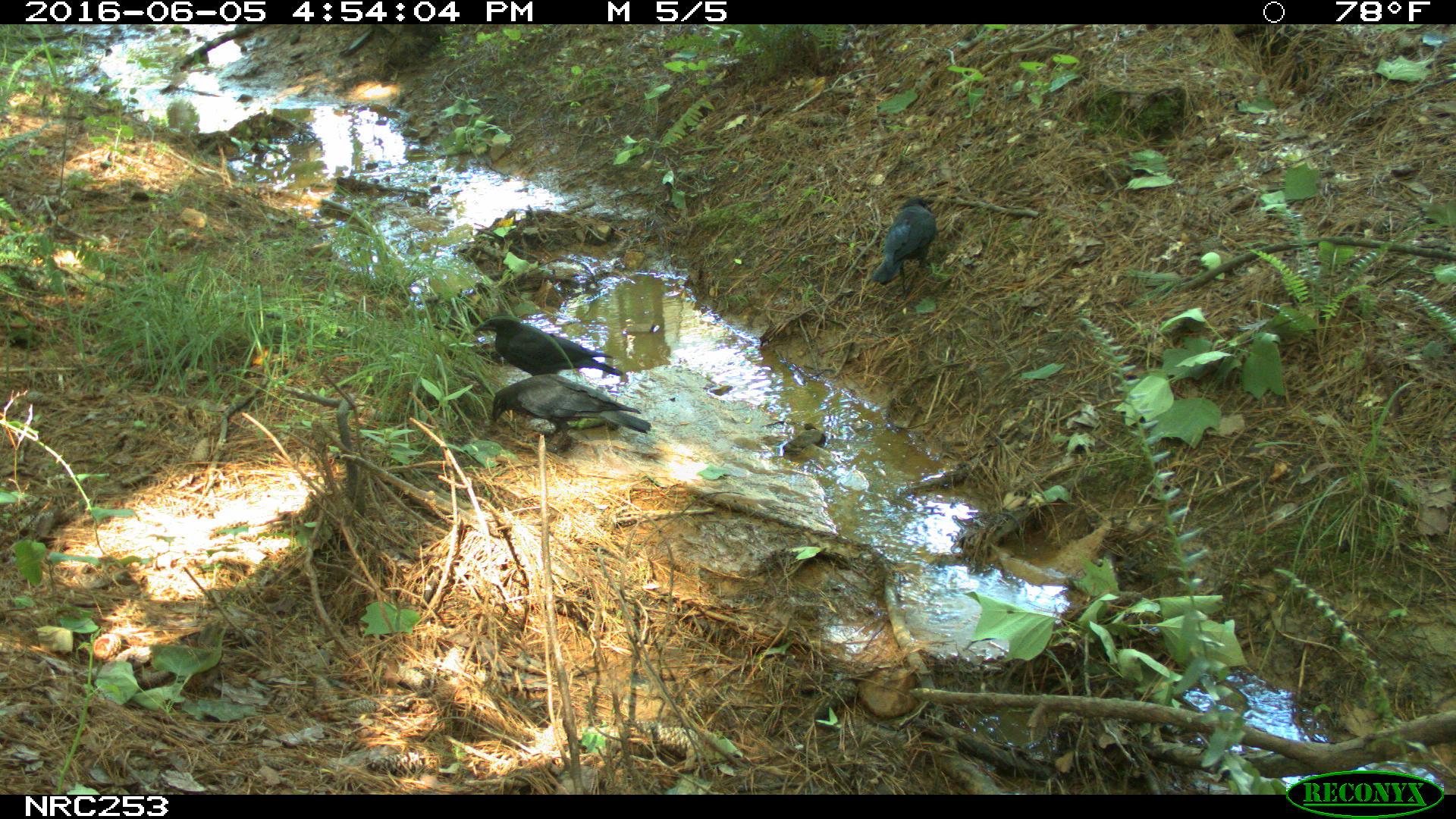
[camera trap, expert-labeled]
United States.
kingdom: Animalia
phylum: Chordata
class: Aves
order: Passeriformes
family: Corvidae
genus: Corvus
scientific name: Corvus brachyrhynchos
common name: american crow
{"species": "American Crow (Corvus brachyrhynchos)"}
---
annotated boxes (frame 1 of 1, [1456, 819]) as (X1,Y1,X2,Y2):
American Crow: (487,372,642,451); (459,310,624,379); (861,193,953,303)